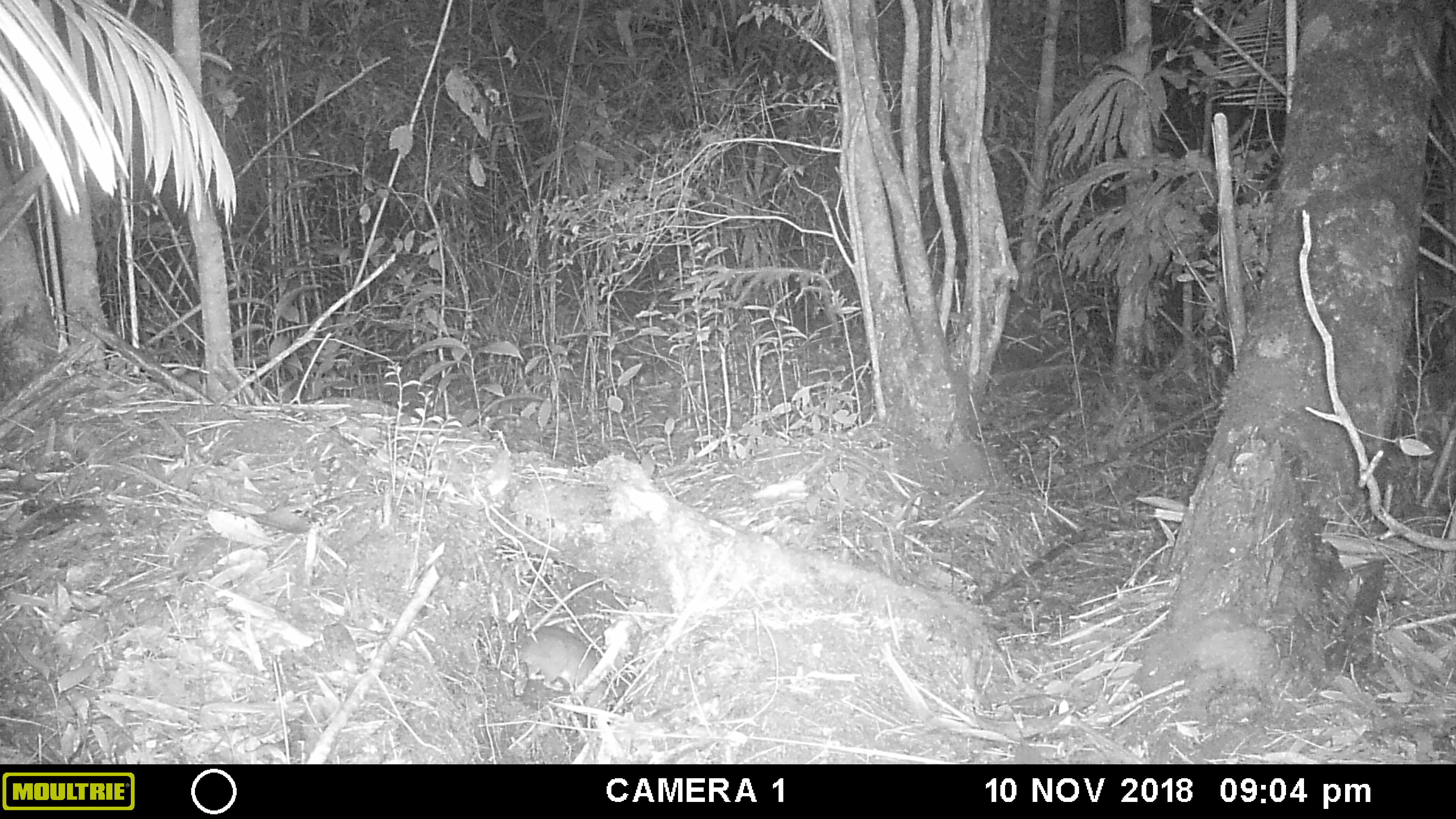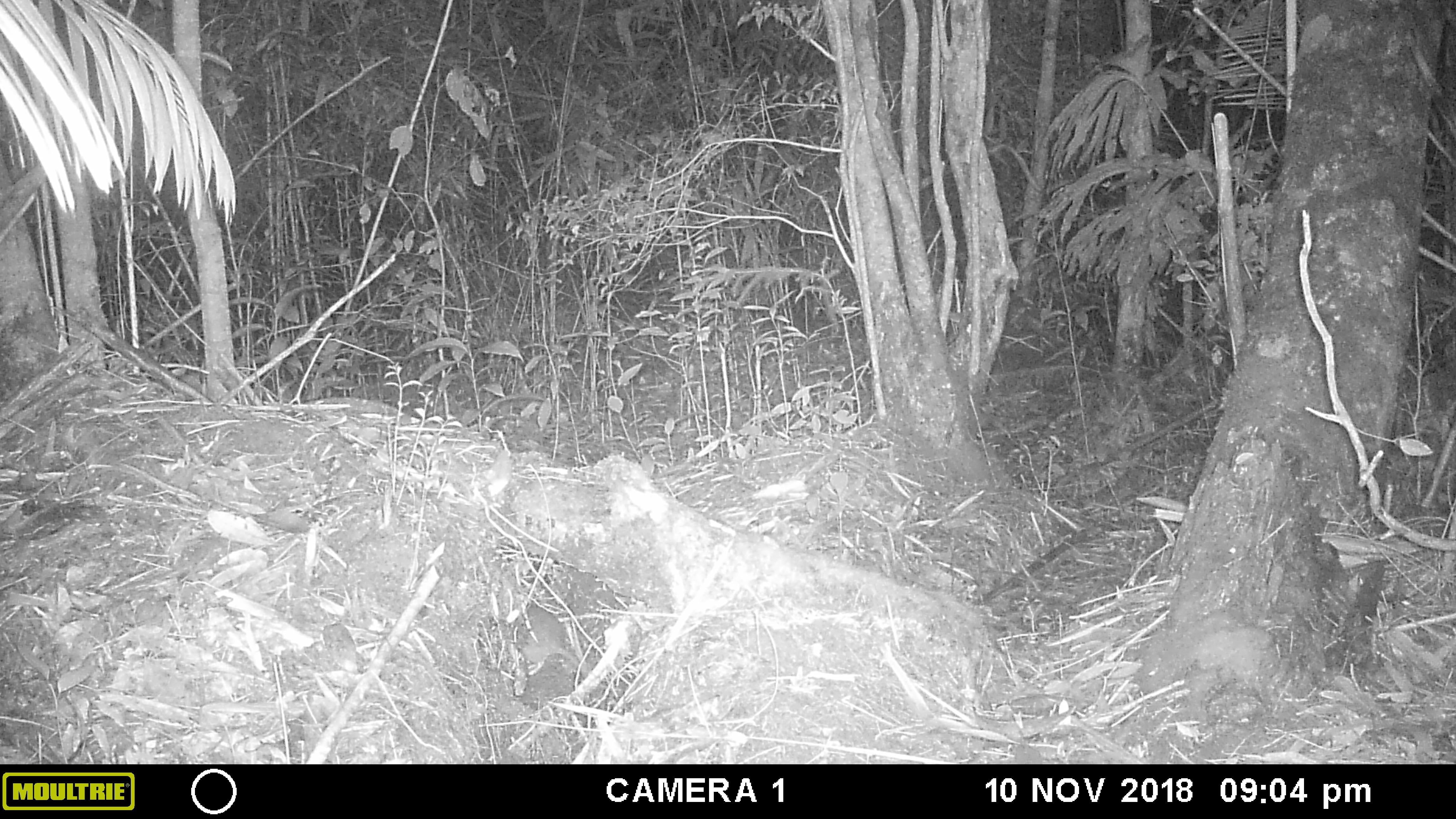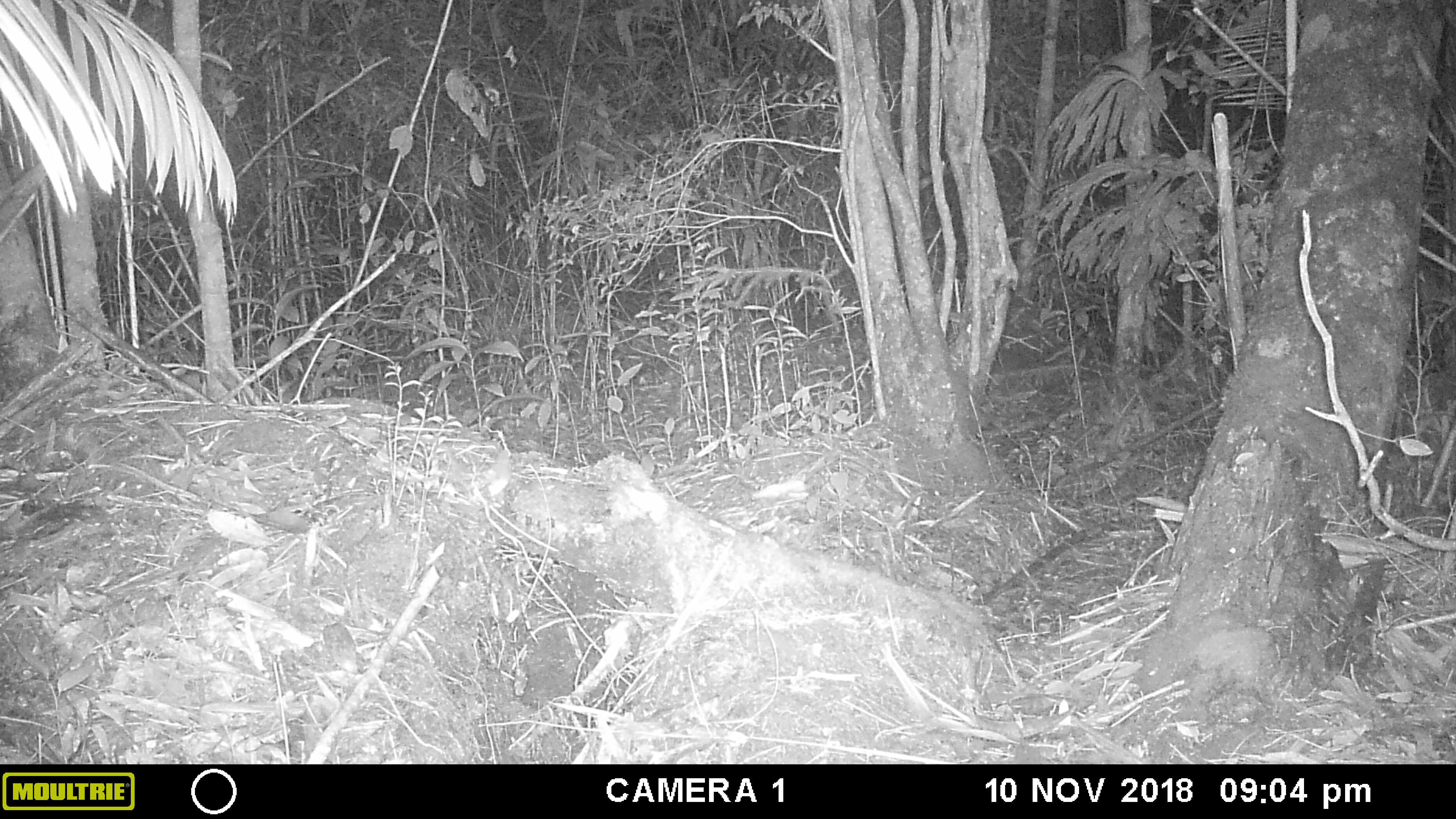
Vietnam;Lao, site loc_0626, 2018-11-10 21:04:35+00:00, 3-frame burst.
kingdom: Animalia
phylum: Chordata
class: Mammalia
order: Rodentia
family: Muridae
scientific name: Muridae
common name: old-world mice and rats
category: unidentified murid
Unidentified murid (old-world mice and rats) (Muridae). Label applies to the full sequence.